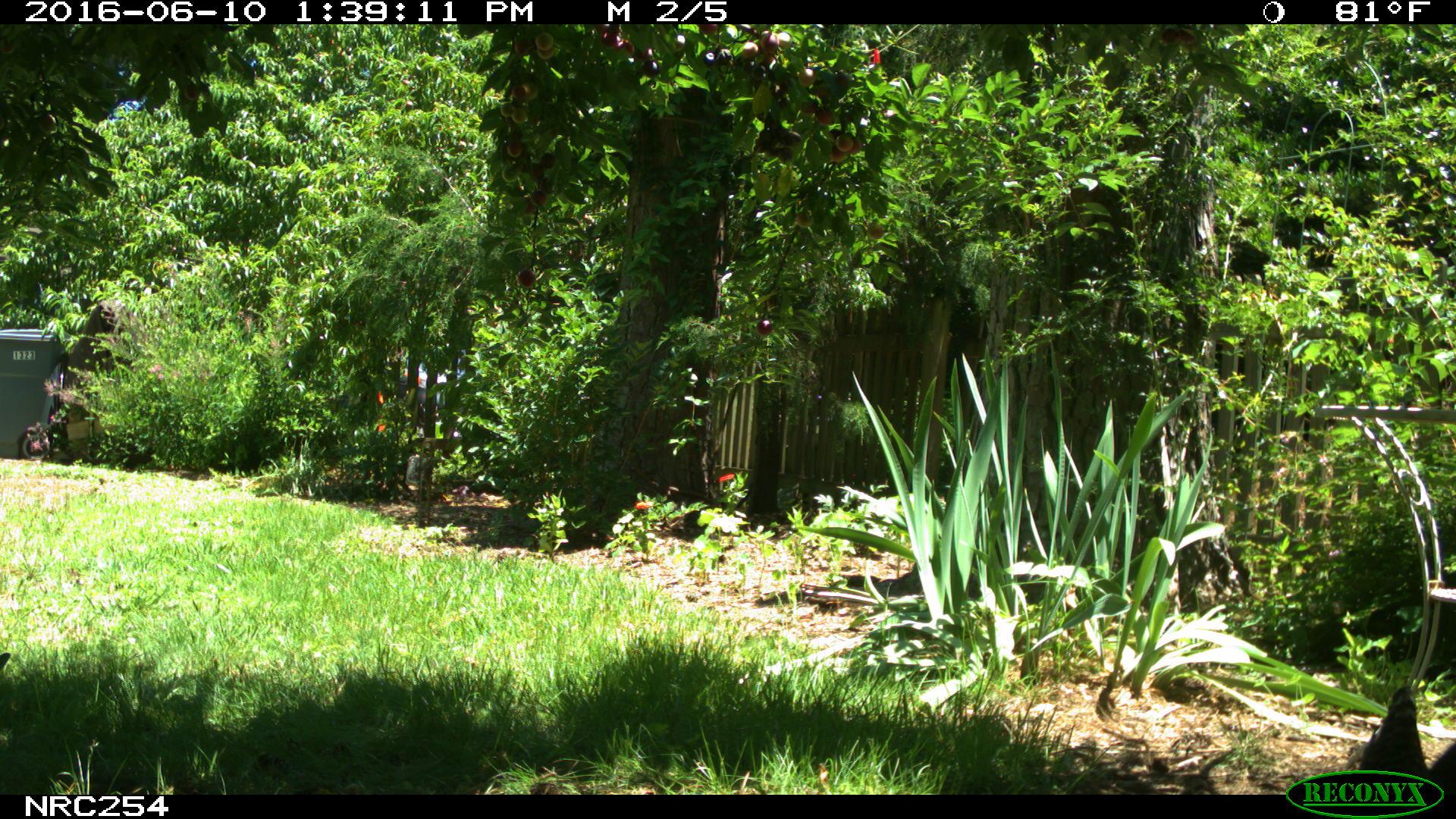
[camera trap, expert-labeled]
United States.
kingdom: Animalia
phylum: Chordata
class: Aves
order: Galliformes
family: Phasianidae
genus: Gallus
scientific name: Gallus gallus domesticus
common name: domestic chicken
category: Chicken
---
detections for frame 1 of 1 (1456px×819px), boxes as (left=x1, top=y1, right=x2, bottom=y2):
Chicken: (left=1327, top=675, right=1456, bottom=783)